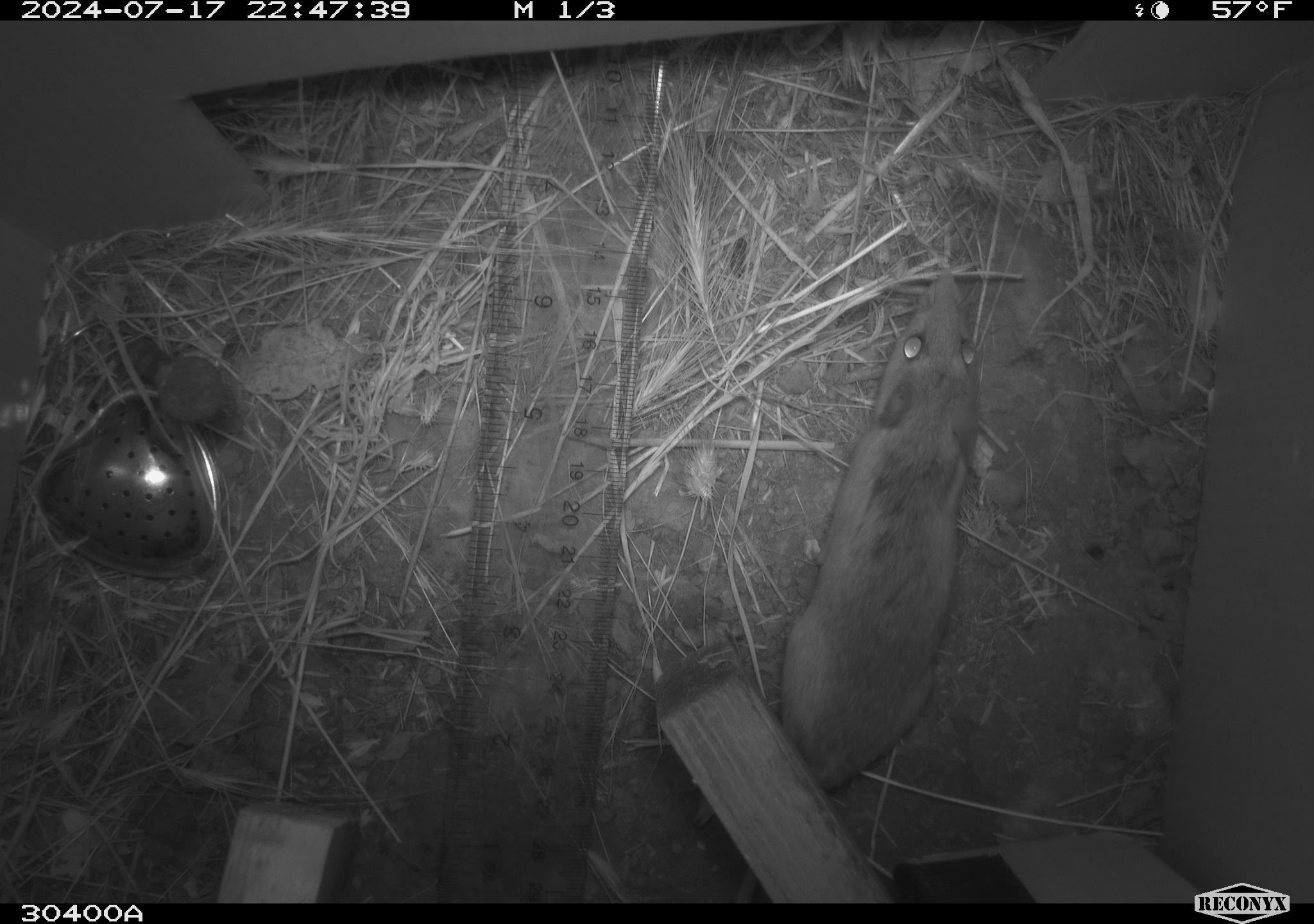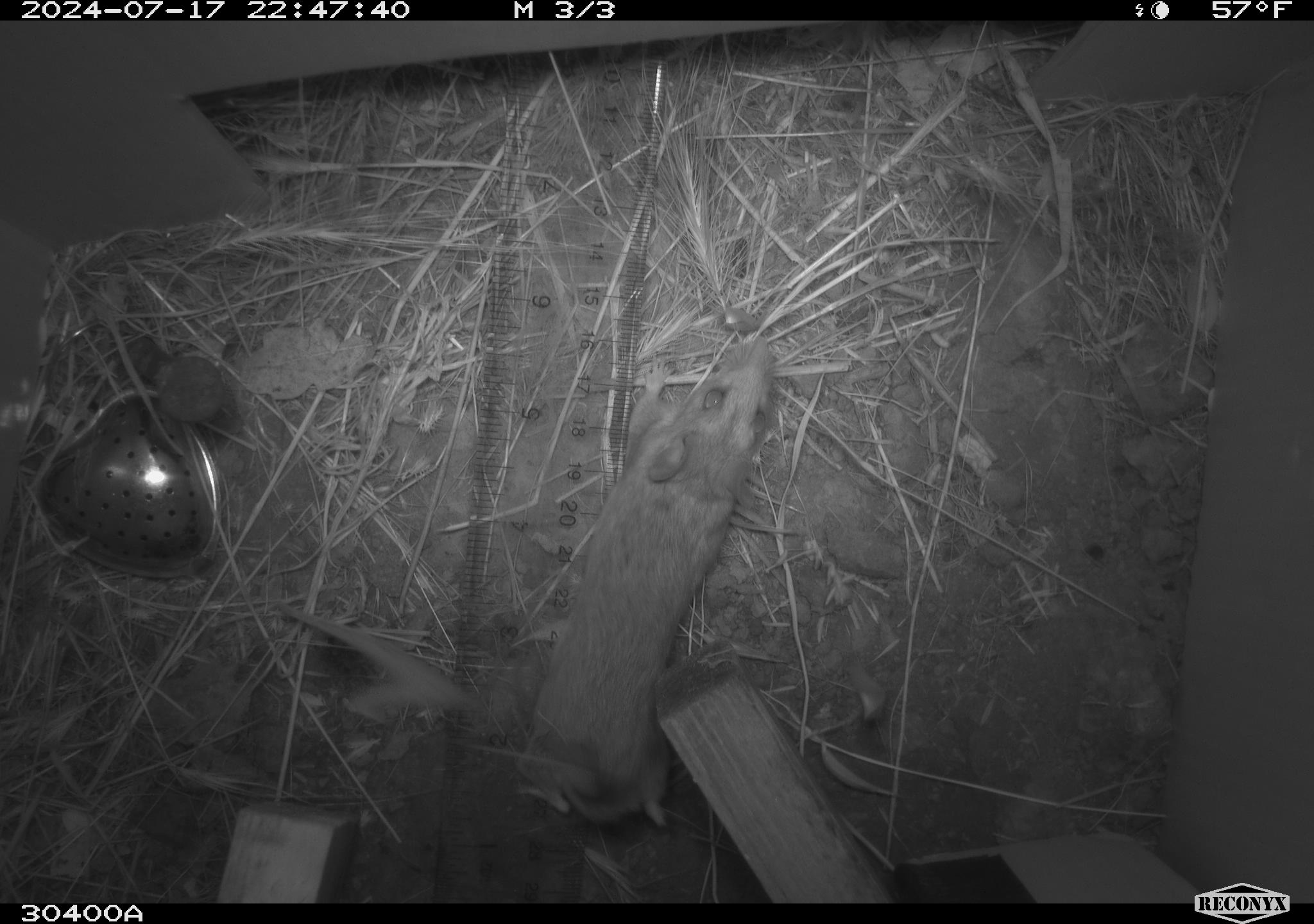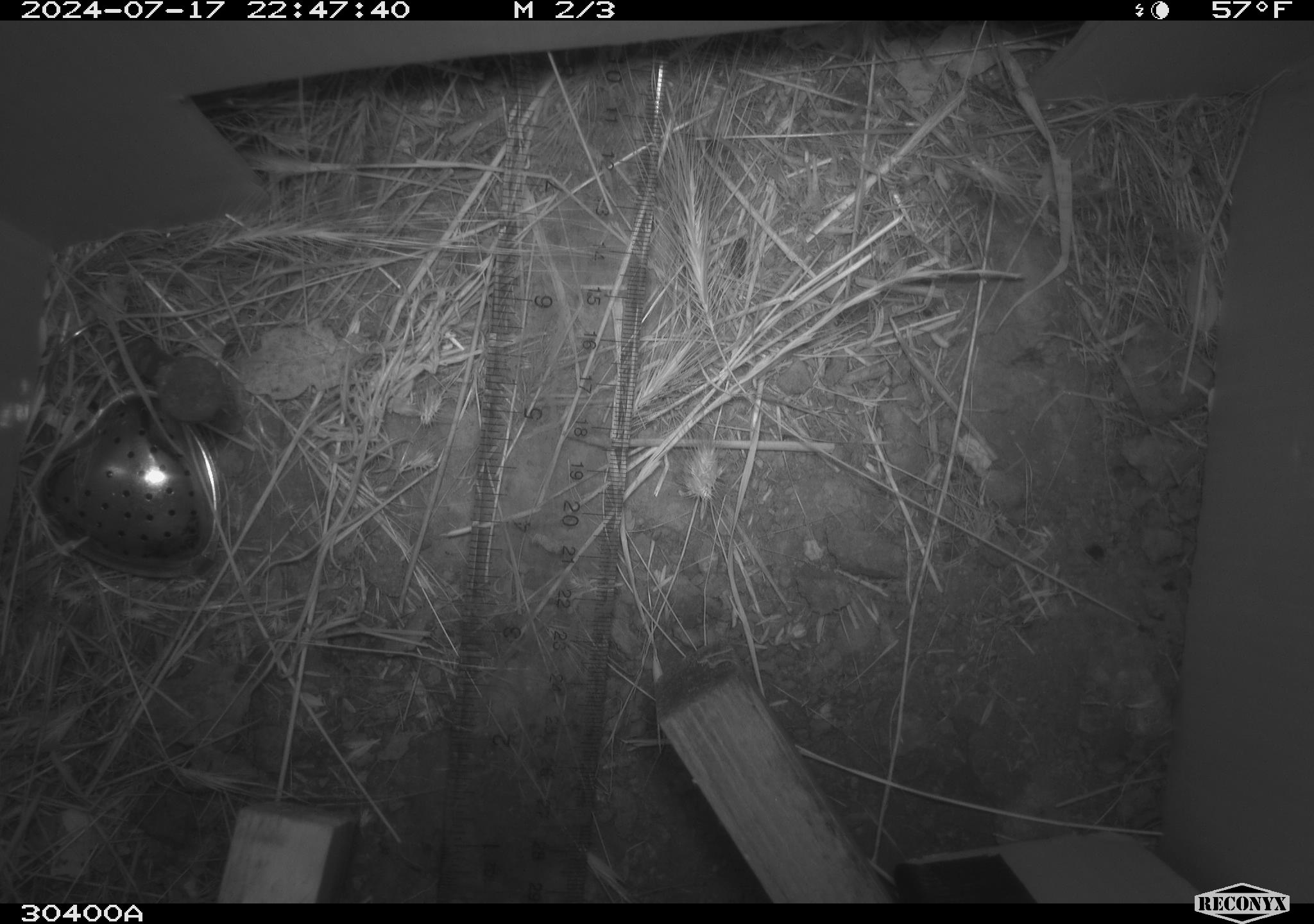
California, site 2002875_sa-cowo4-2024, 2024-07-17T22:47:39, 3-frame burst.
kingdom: Animalia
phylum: Chordata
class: Mammalia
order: Rodentia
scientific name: Rodentia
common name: rodent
Rodent (Rodentia).